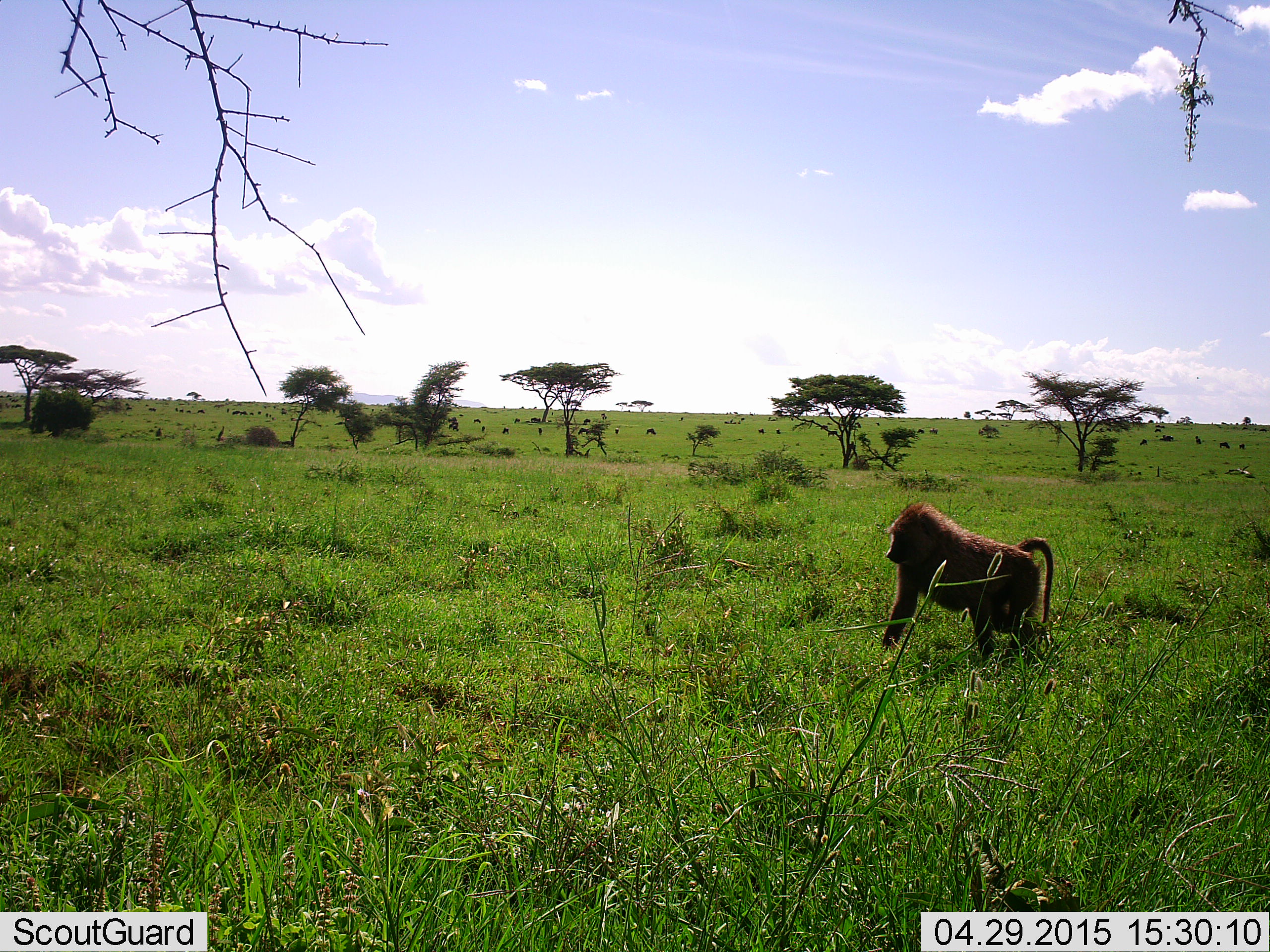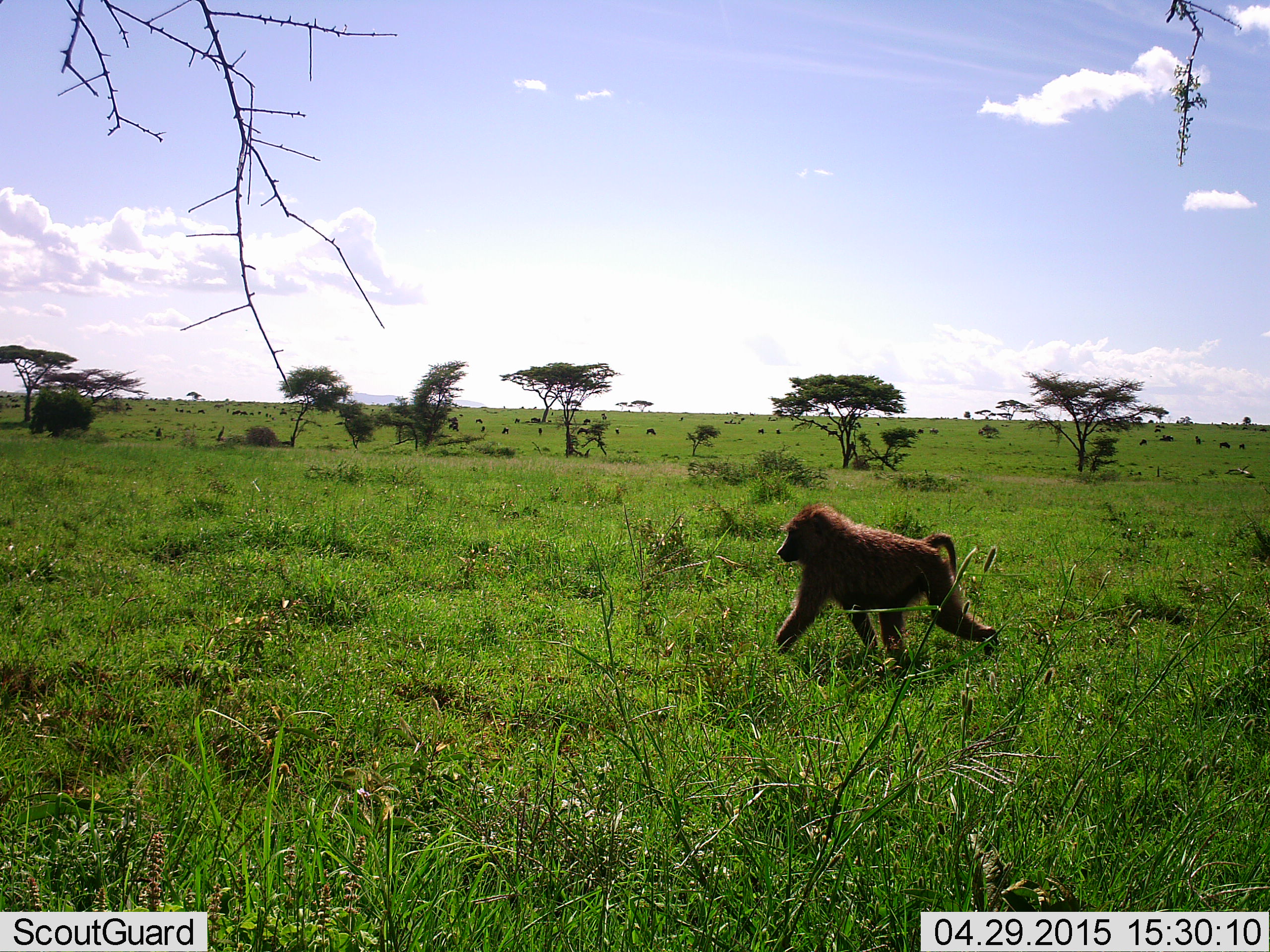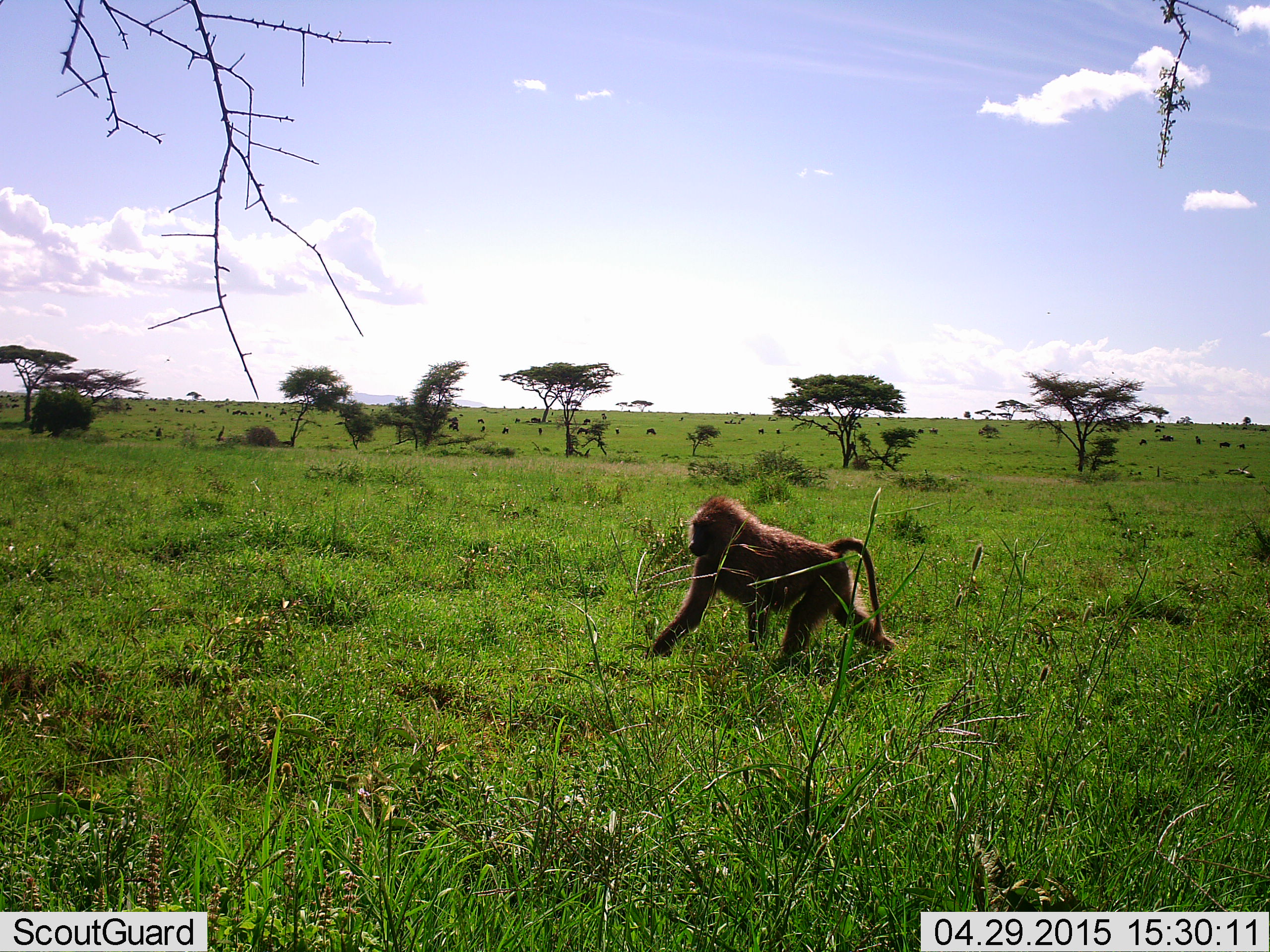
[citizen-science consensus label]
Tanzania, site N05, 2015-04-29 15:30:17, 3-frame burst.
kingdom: Animalia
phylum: Chordata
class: Mammalia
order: Primates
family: Cercopithecidae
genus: Papio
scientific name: Papio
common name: baboon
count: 1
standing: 0%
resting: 0%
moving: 100%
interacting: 0%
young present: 0%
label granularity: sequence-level